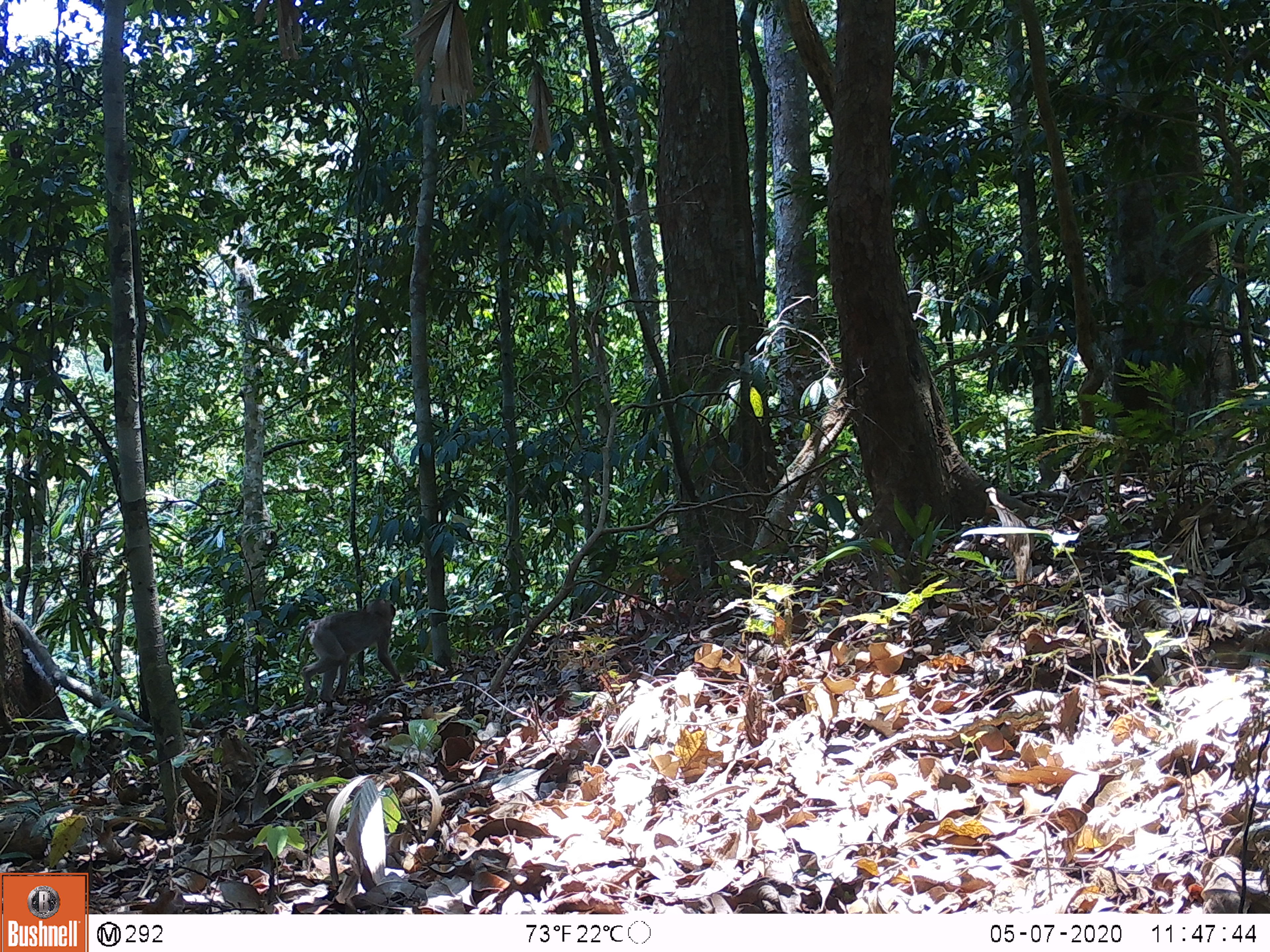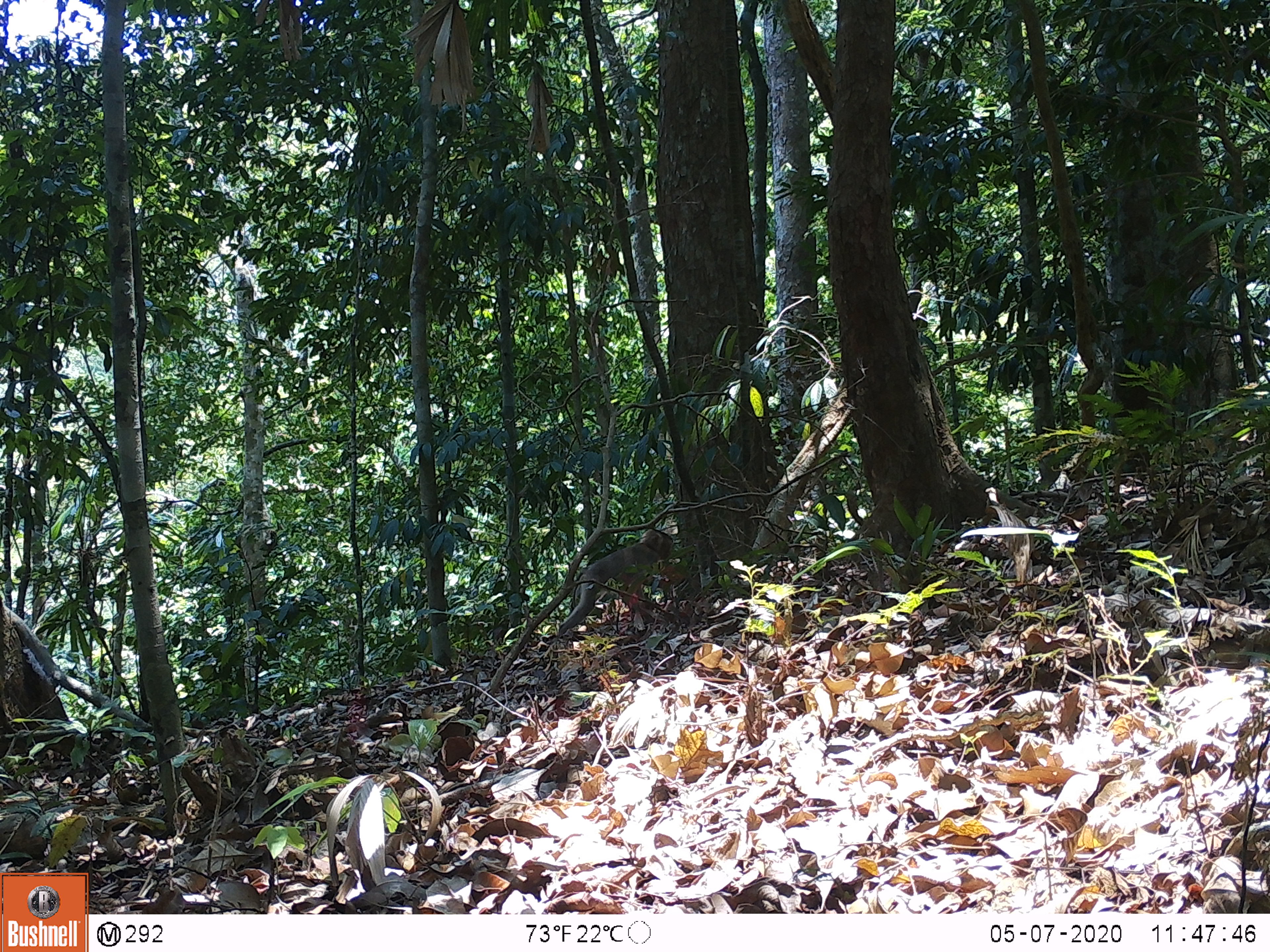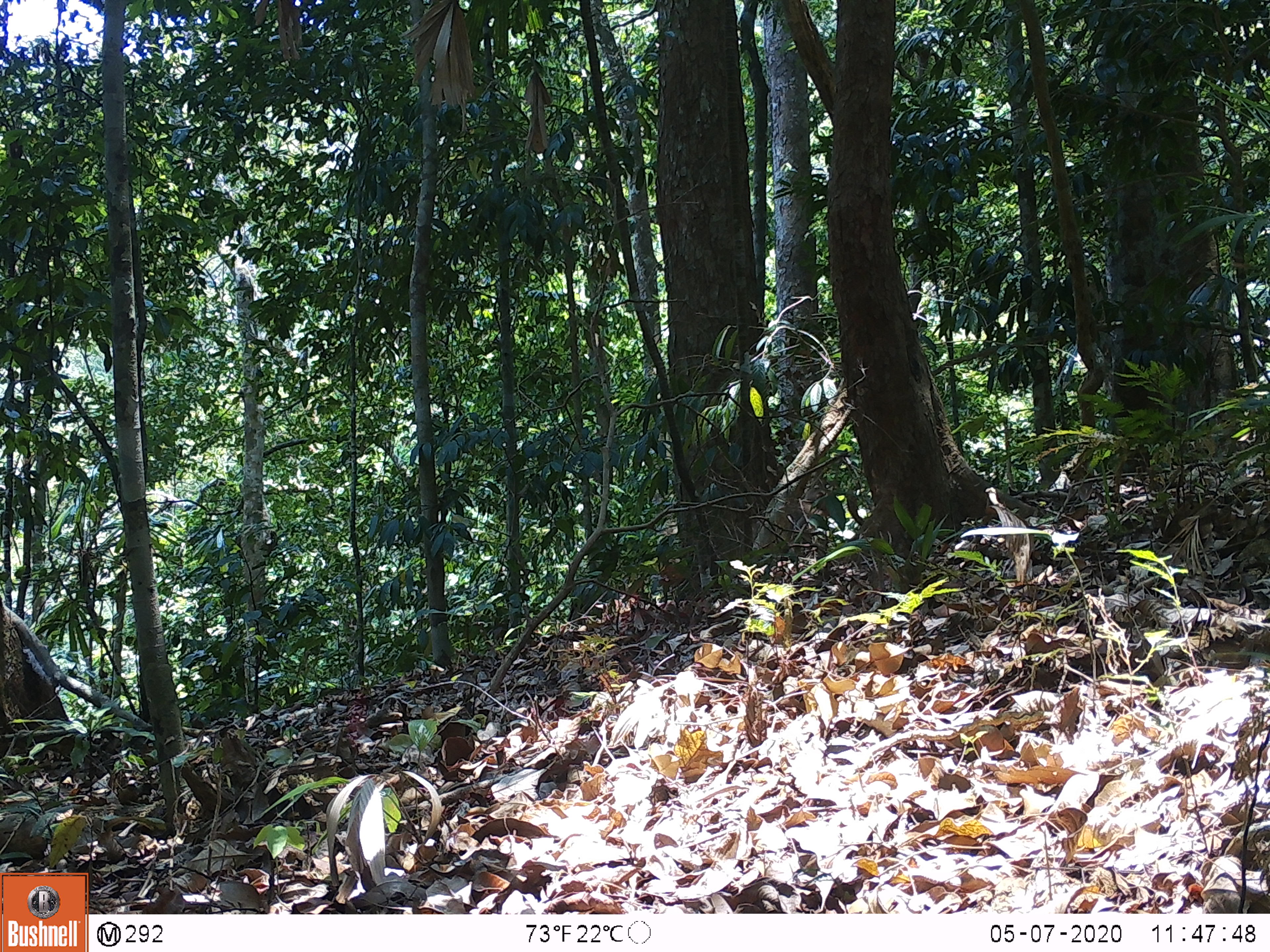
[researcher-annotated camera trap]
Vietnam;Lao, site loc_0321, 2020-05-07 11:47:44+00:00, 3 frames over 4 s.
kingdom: Animalia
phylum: Chordata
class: Mammalia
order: Primates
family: Cercopithecidae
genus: Macaca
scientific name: Macaca nemestrina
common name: pig-tailed macaque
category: pig tailed macaque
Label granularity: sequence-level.